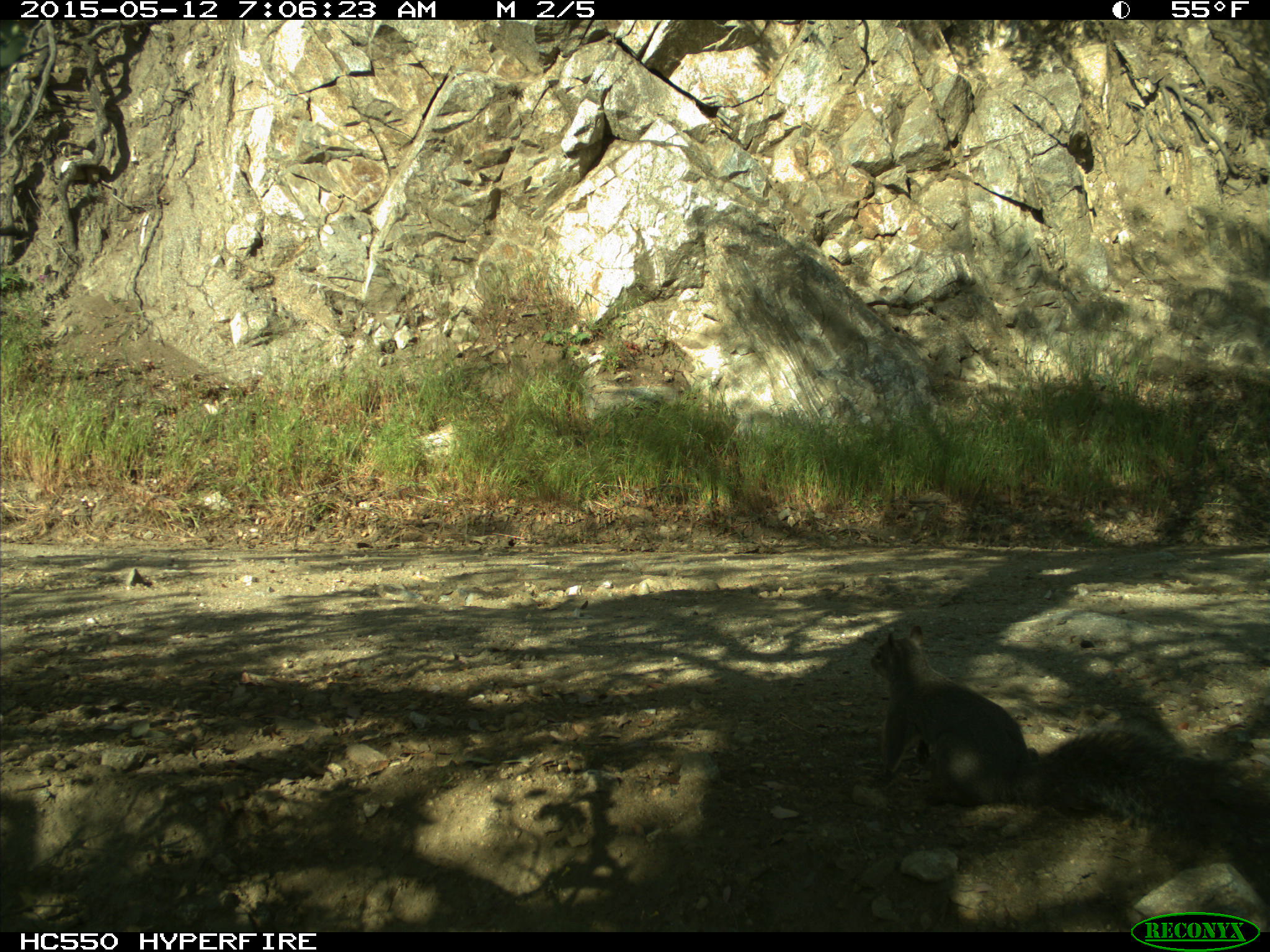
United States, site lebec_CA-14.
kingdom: Animalia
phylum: Chordata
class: Mammalia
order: Rodentia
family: Sciuridae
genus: Sciurus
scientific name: Sciurus carolinensis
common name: eastern gray squirrel